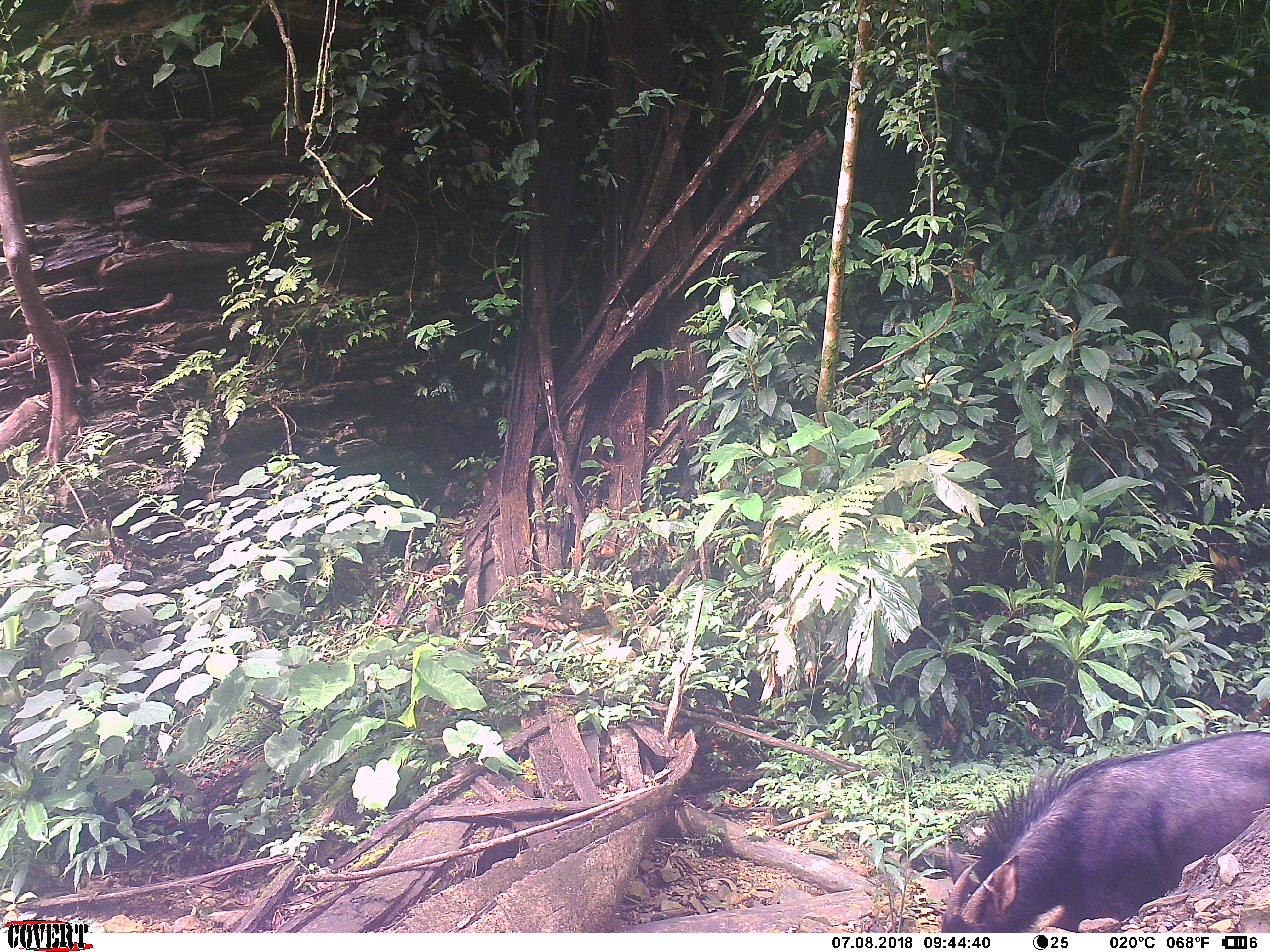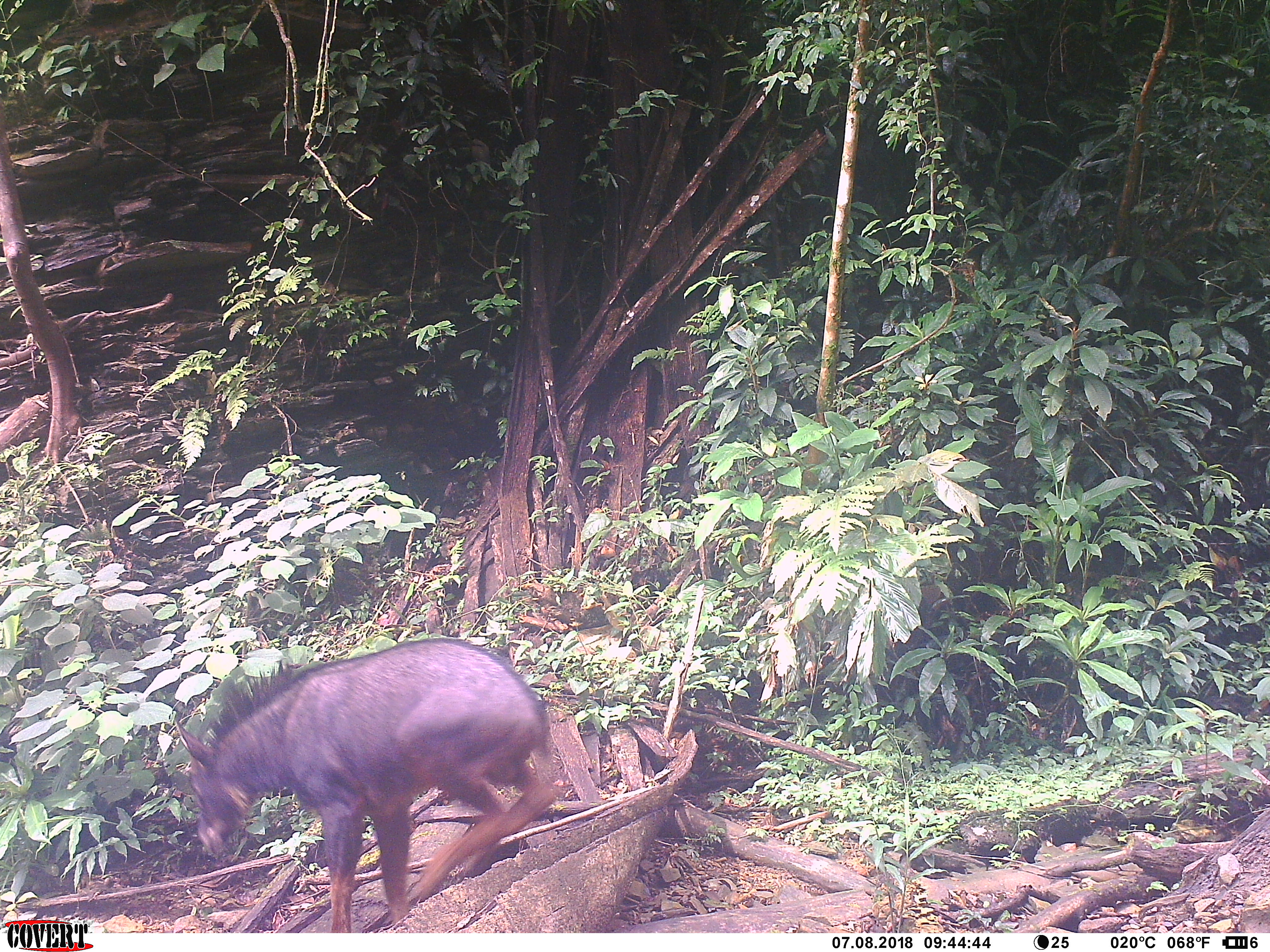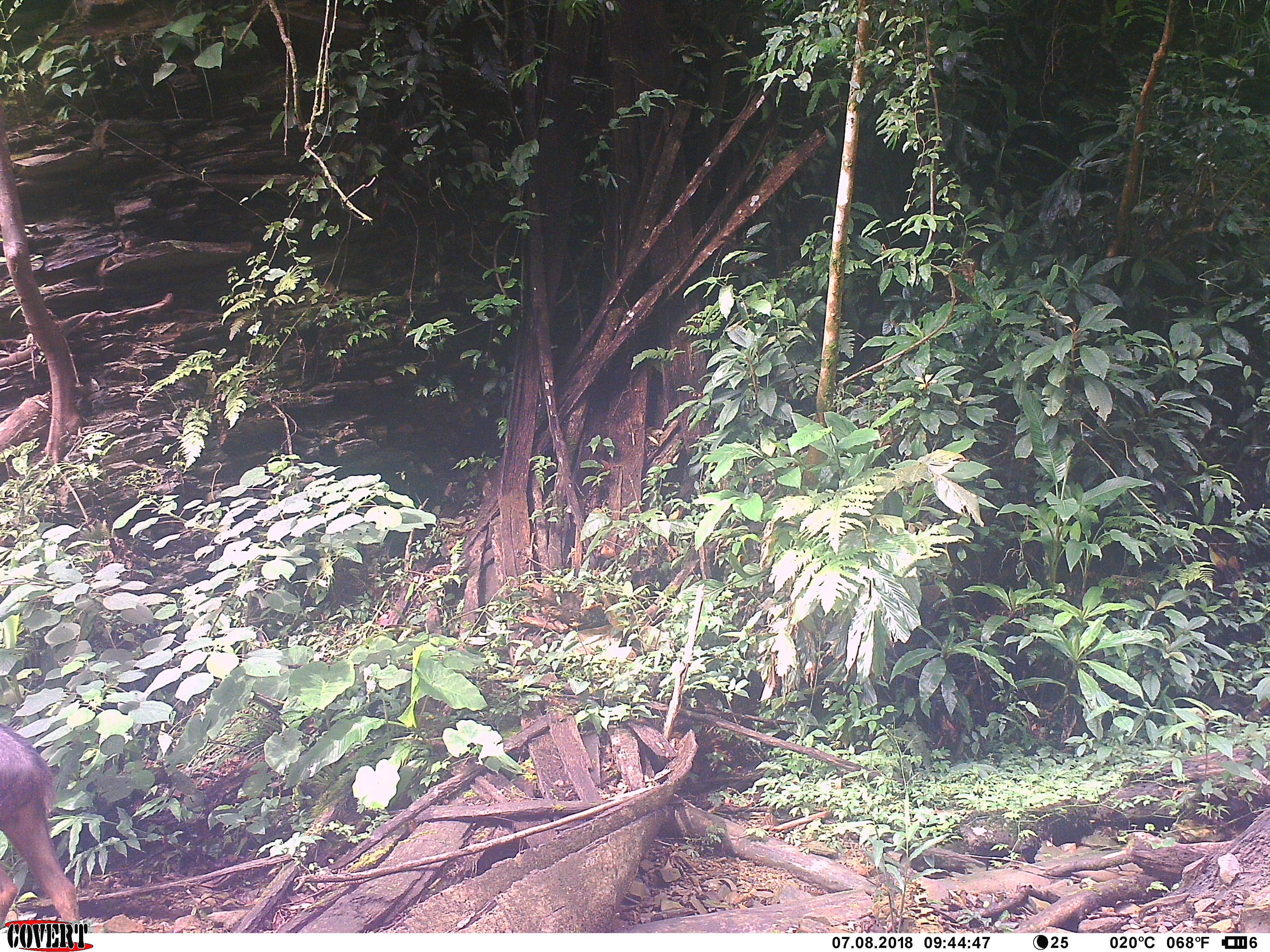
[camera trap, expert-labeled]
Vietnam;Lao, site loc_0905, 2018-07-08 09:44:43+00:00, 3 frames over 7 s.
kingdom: Animalia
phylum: Chordata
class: Mammalia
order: Artiodactyla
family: Bovidae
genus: Capricornis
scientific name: Capricornis sumatraensis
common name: chinese serow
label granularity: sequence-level